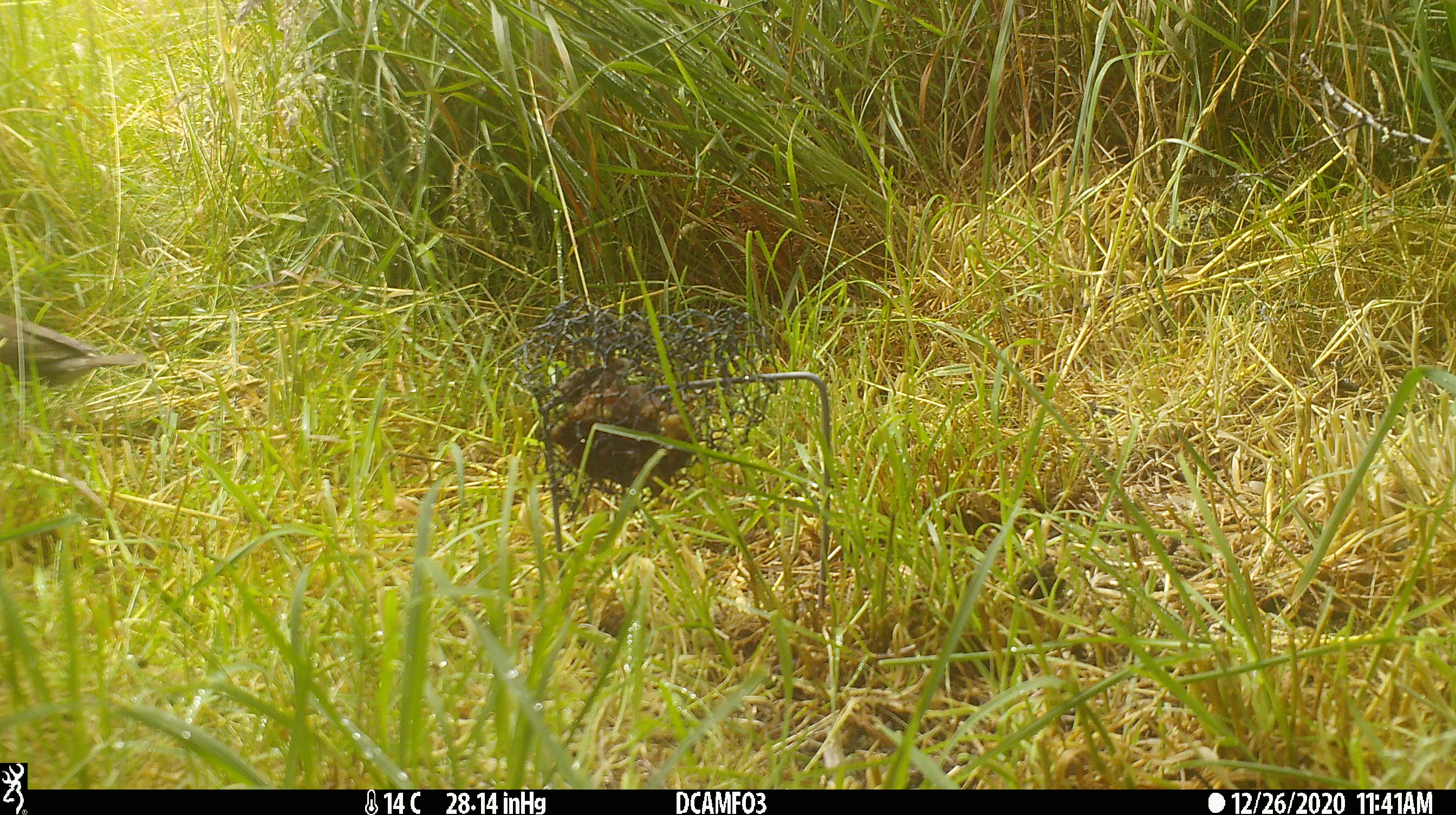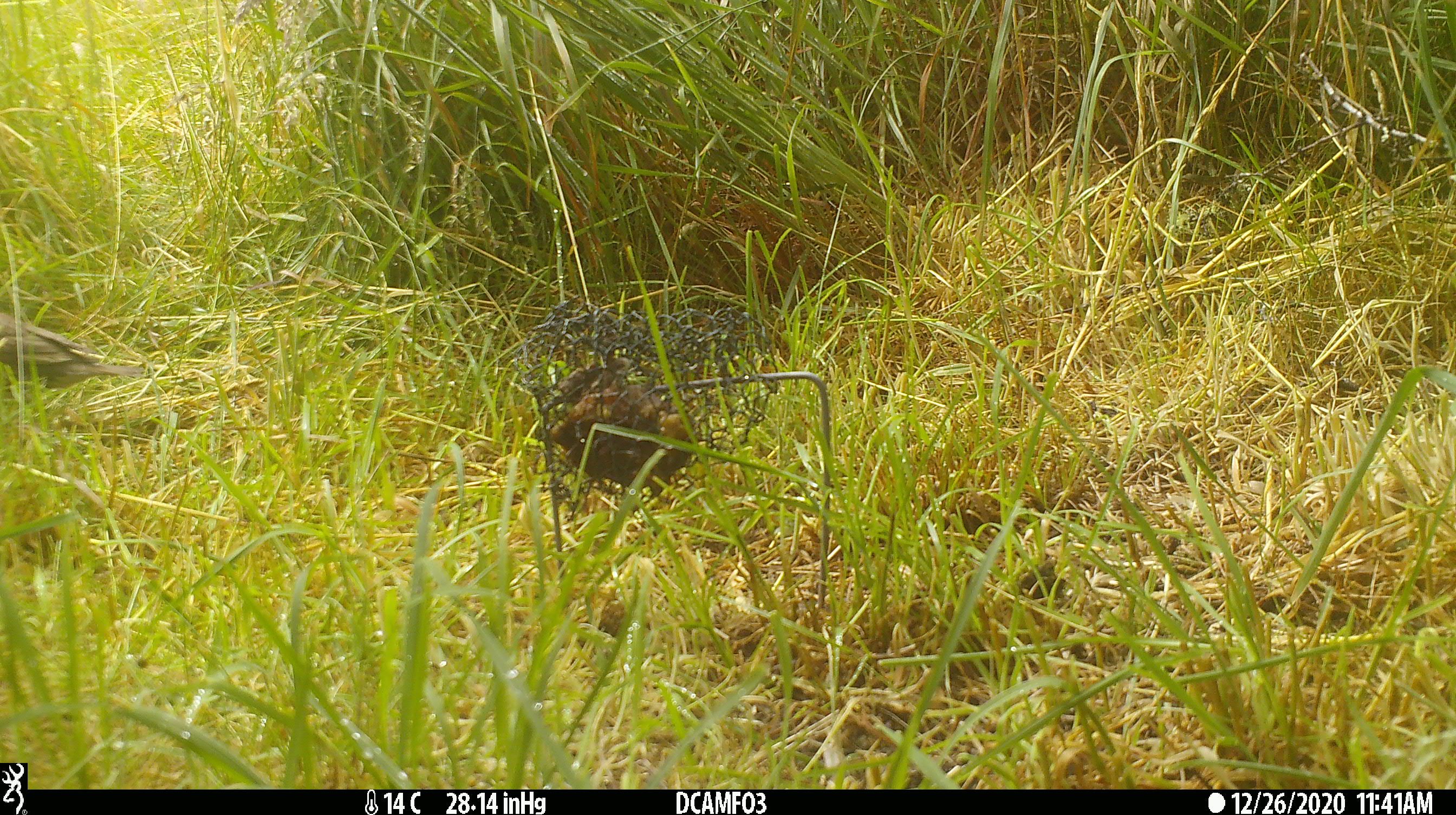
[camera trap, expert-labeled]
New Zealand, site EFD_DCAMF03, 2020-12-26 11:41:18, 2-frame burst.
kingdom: Animalia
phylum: Chordata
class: Aves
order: Passeriformes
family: Turdidae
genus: Turdus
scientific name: Turdus philomelos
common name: song thrush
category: thrush